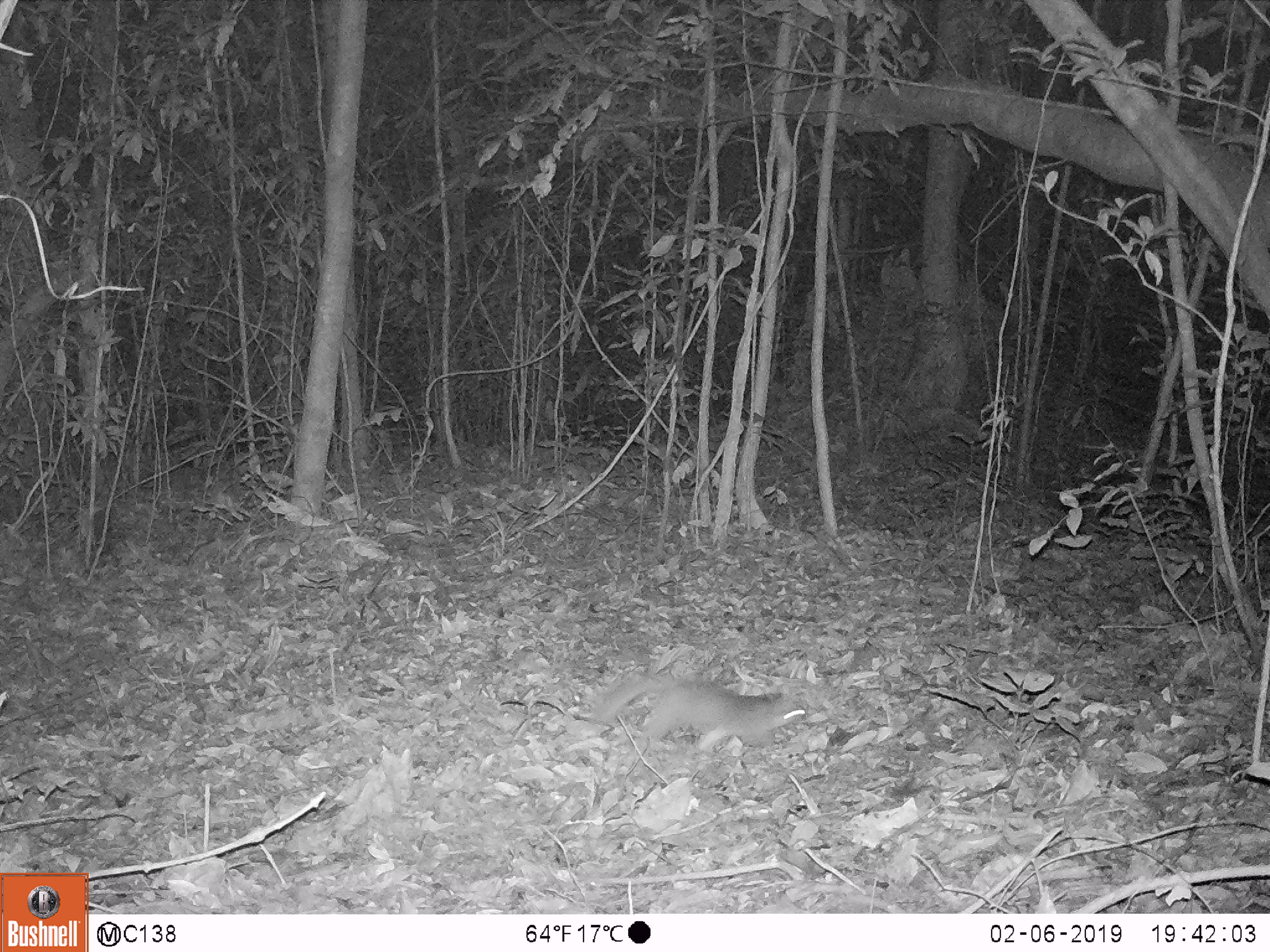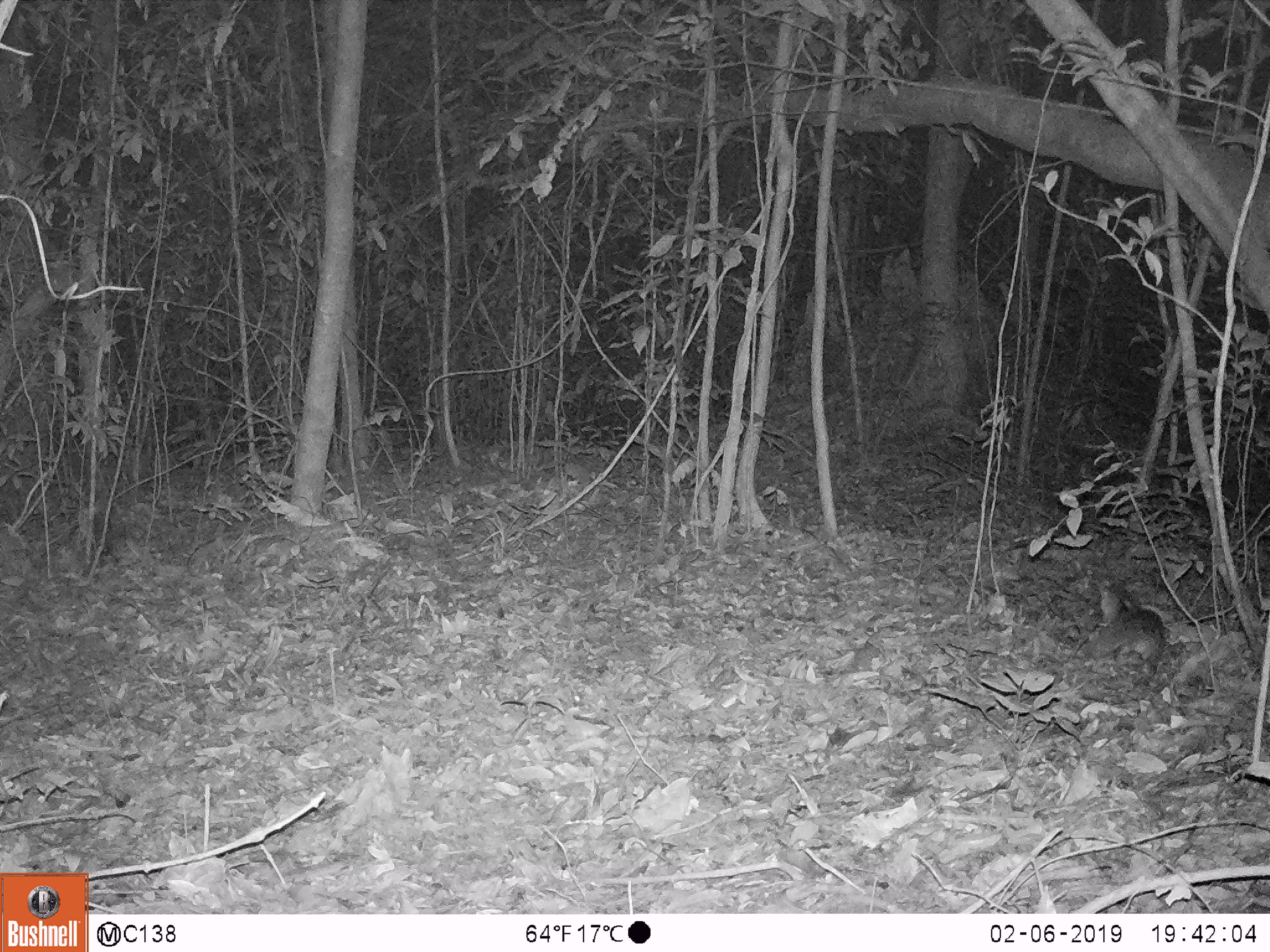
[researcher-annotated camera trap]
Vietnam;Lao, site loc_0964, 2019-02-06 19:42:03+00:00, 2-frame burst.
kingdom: Animalia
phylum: Chordata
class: Mammalia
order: Carnivora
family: Mustelidae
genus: Melogale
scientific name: Melogale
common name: ferret badger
Ferret badger (Melogale). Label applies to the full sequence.